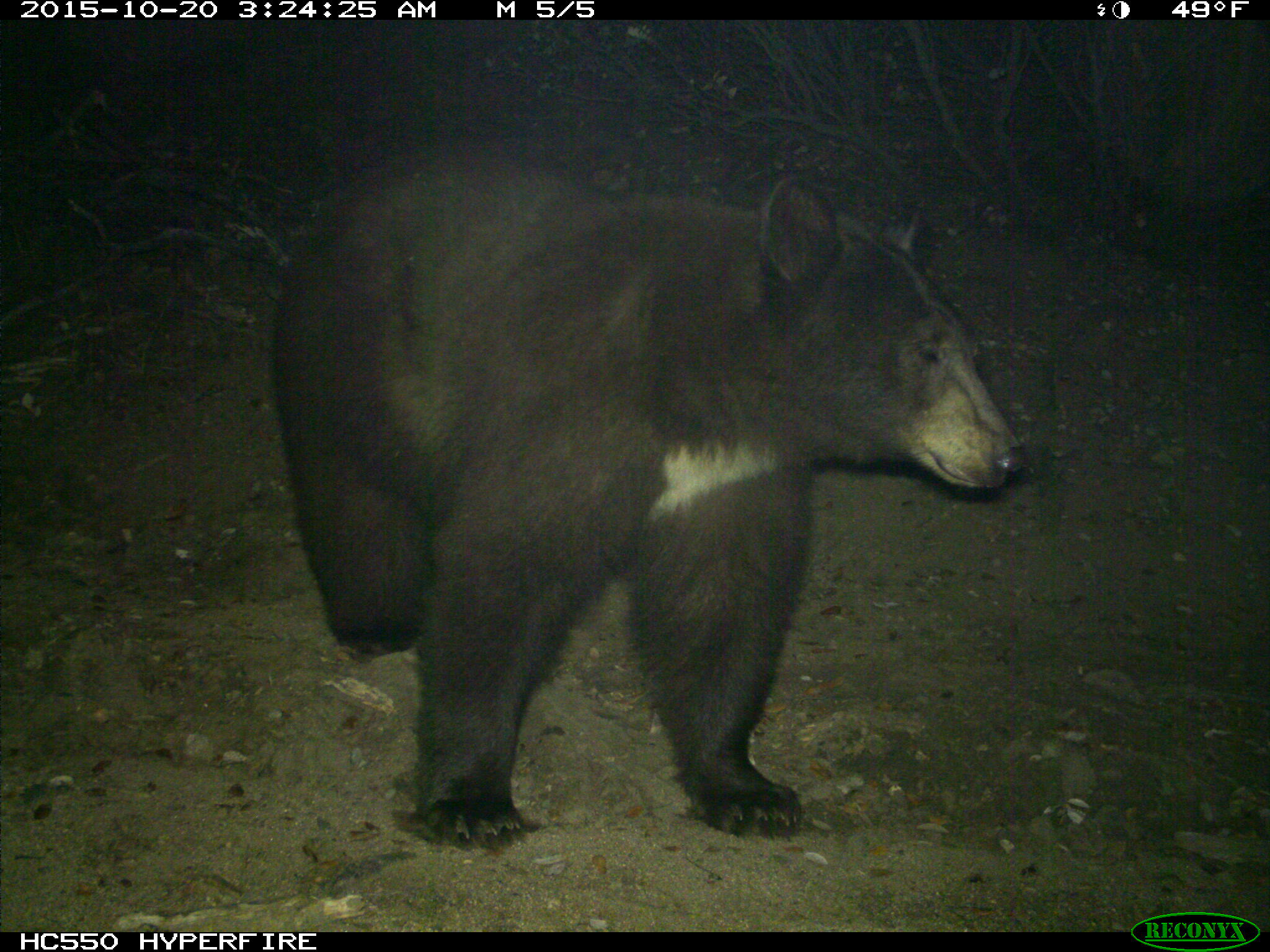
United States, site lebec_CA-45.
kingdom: Animalia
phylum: Chordata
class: Mammalia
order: Carnivora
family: Ursidae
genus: Ursus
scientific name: Ursus americanus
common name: american black bear